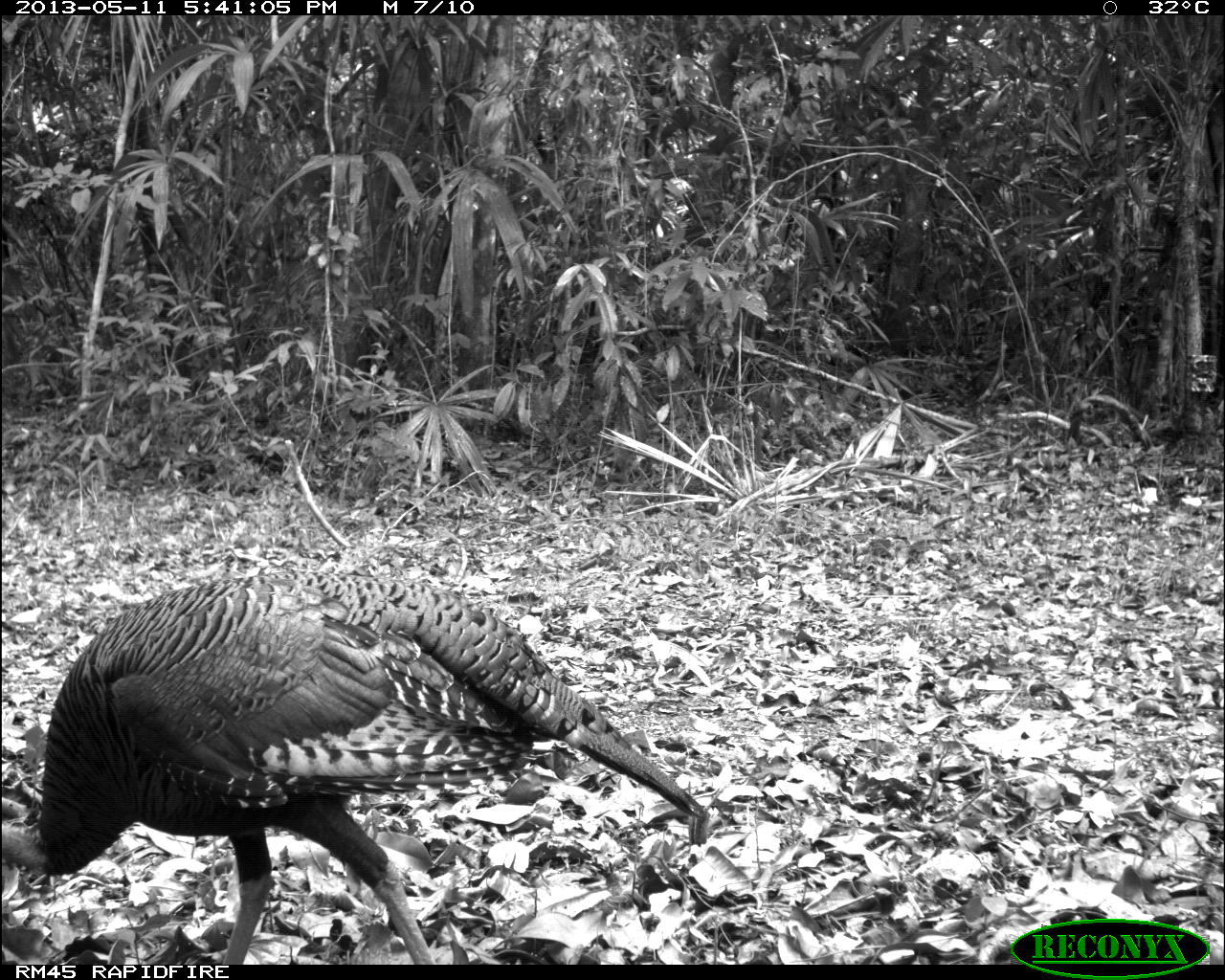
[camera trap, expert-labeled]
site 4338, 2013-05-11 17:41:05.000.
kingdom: Animalia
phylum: Chordata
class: Aves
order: Galliformes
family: Phasianidae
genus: Meleagris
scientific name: Meleagris ocellata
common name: ocellated turkey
Meleagris ocellata (ocellated turkey), count 1, sex female.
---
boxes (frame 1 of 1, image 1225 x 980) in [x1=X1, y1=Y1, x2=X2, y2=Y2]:
meleagris ocellata: [x1=1, y1=566, x2=711, y2=964]